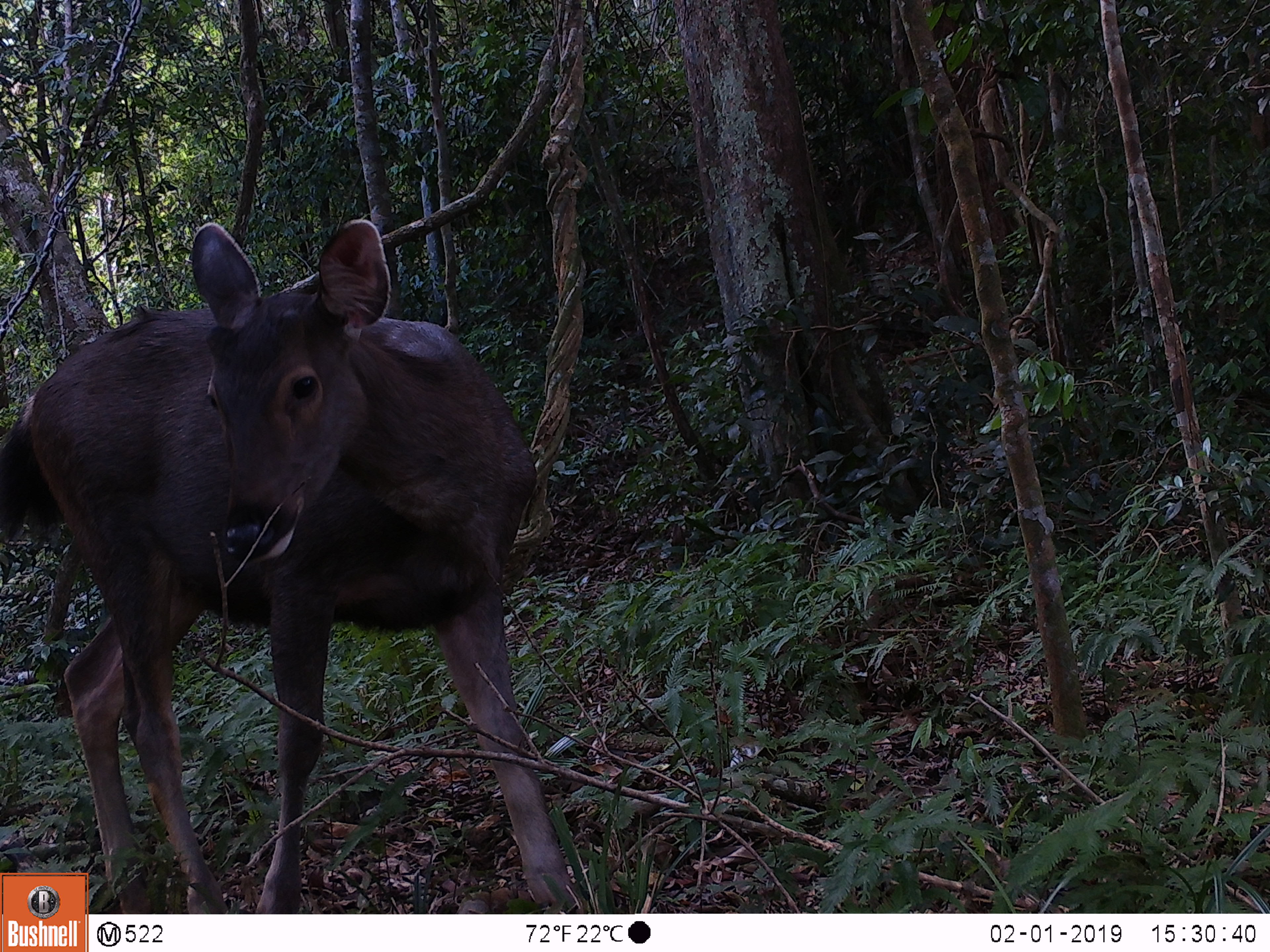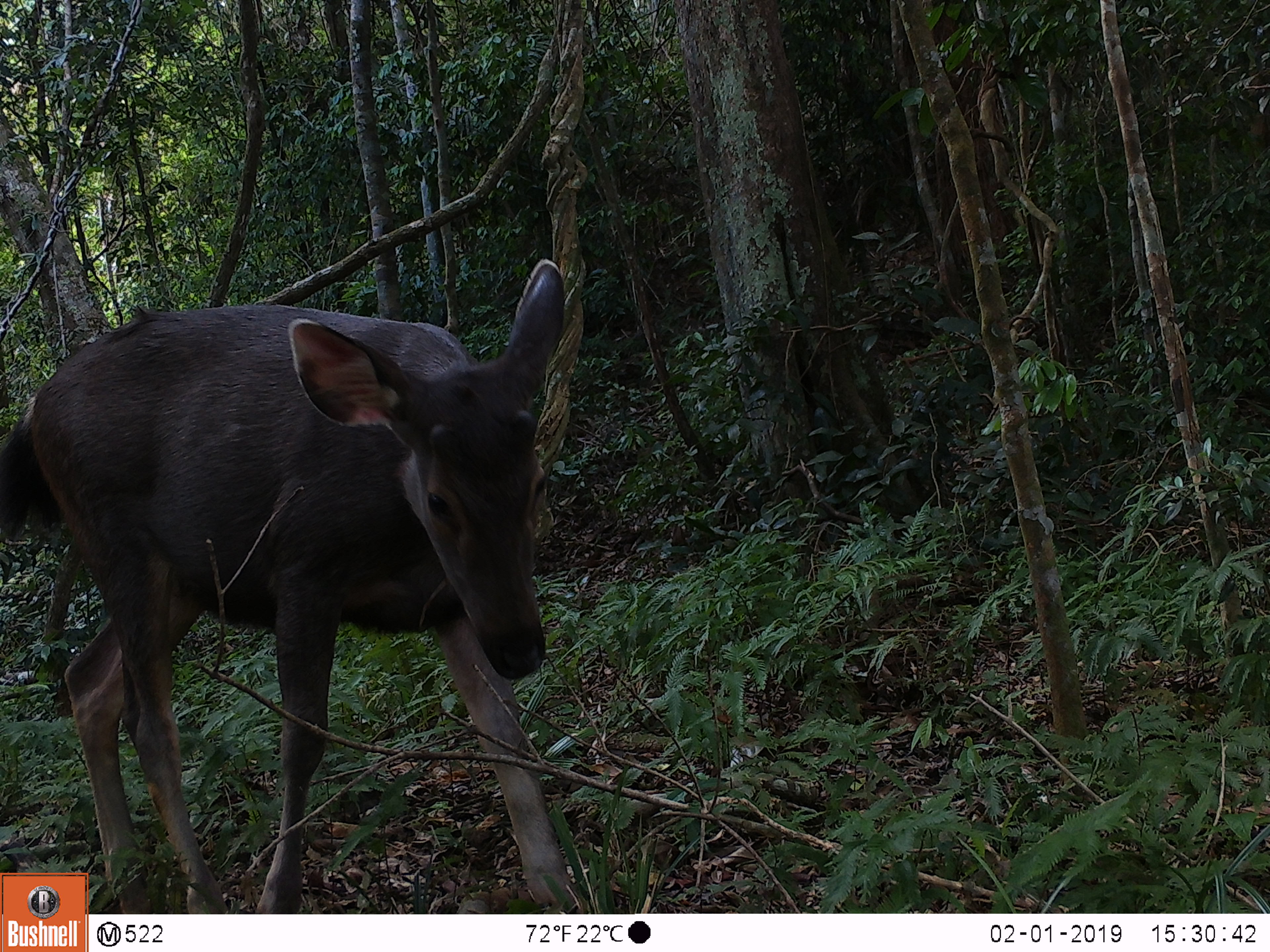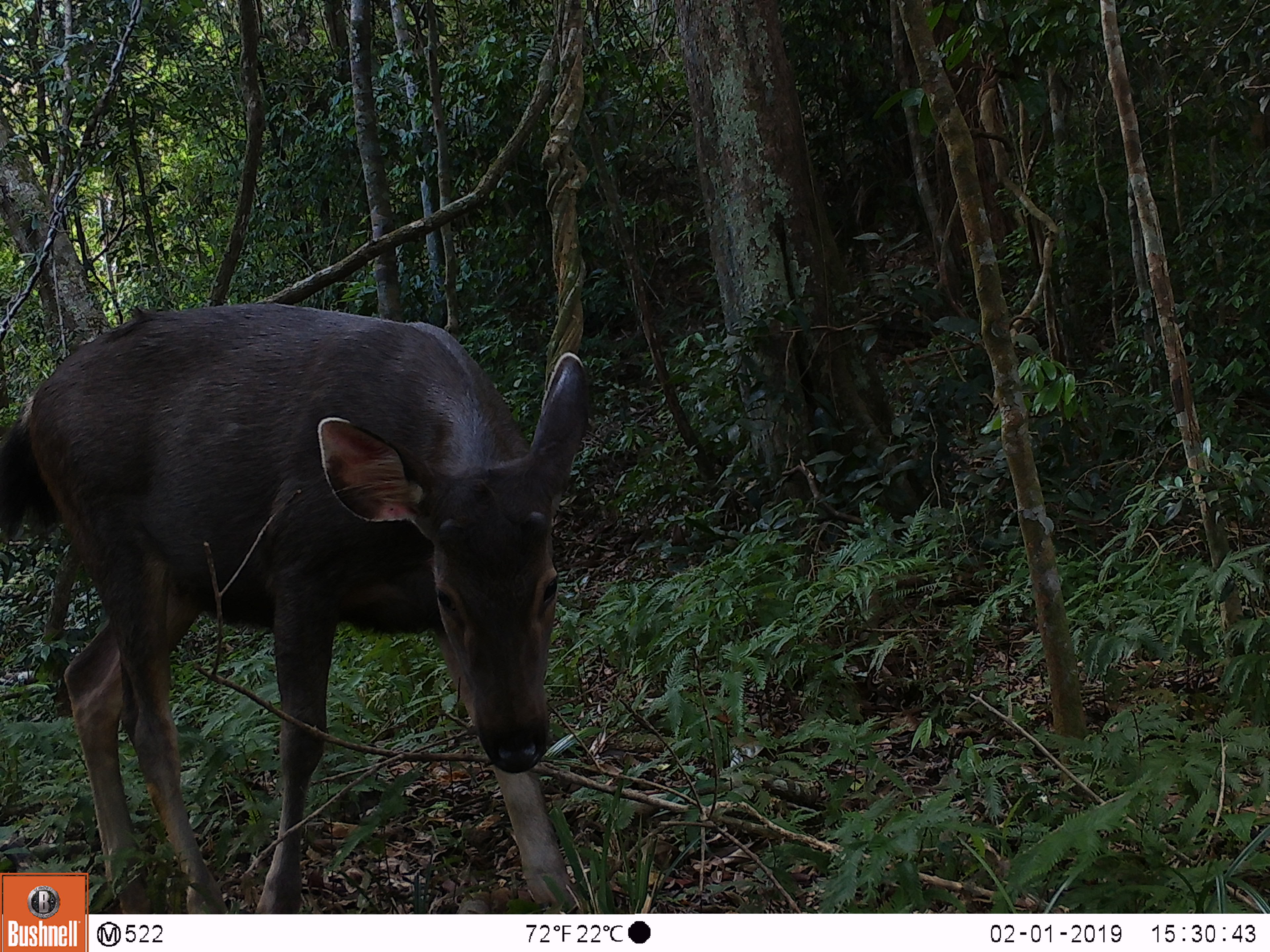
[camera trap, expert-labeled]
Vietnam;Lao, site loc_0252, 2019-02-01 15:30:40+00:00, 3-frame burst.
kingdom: Animalia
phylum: Chordata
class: Mammalia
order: Artiodactyla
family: Cervidae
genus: Rusa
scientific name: Rusa unicolor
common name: sambar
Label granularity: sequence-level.